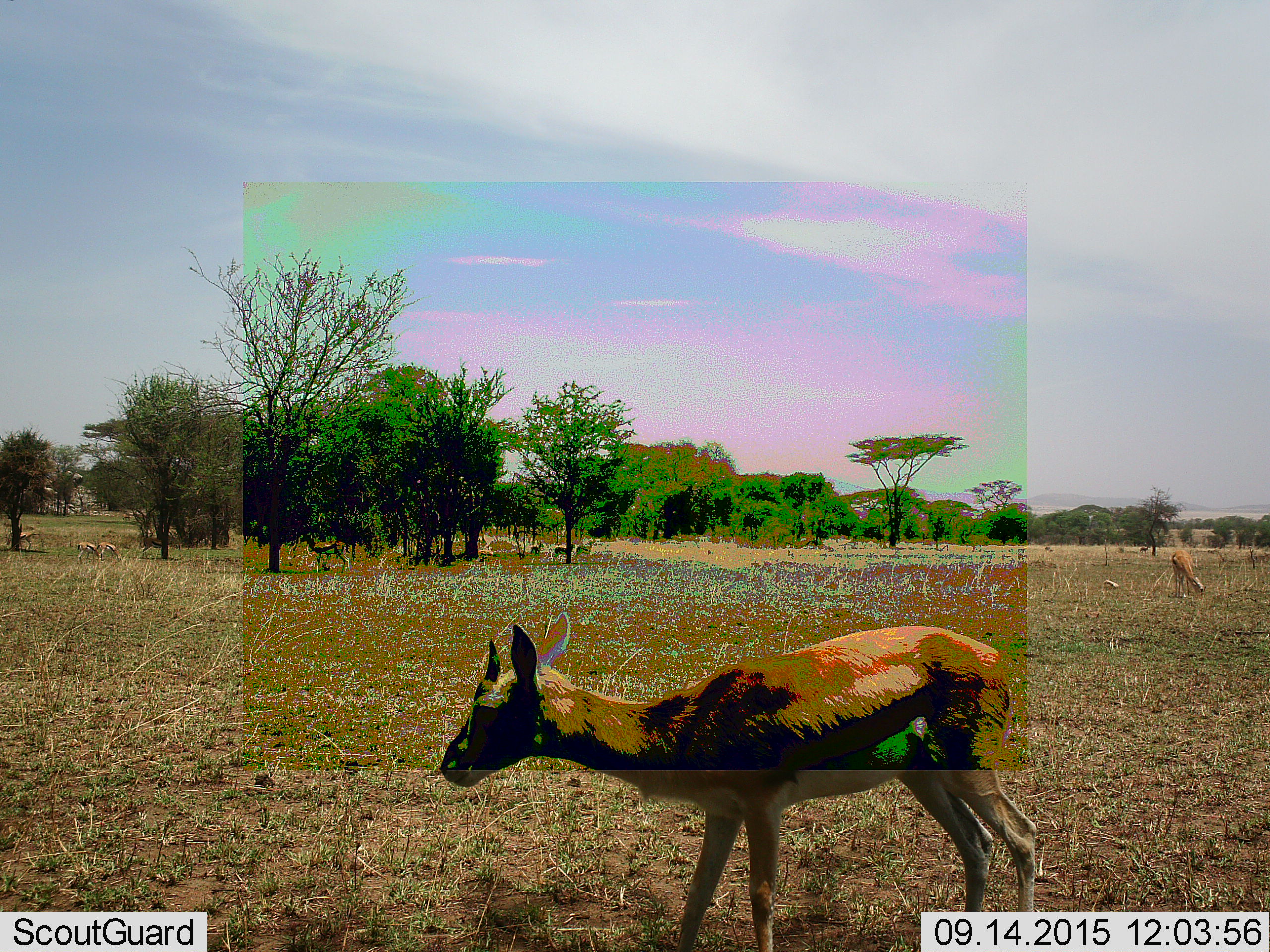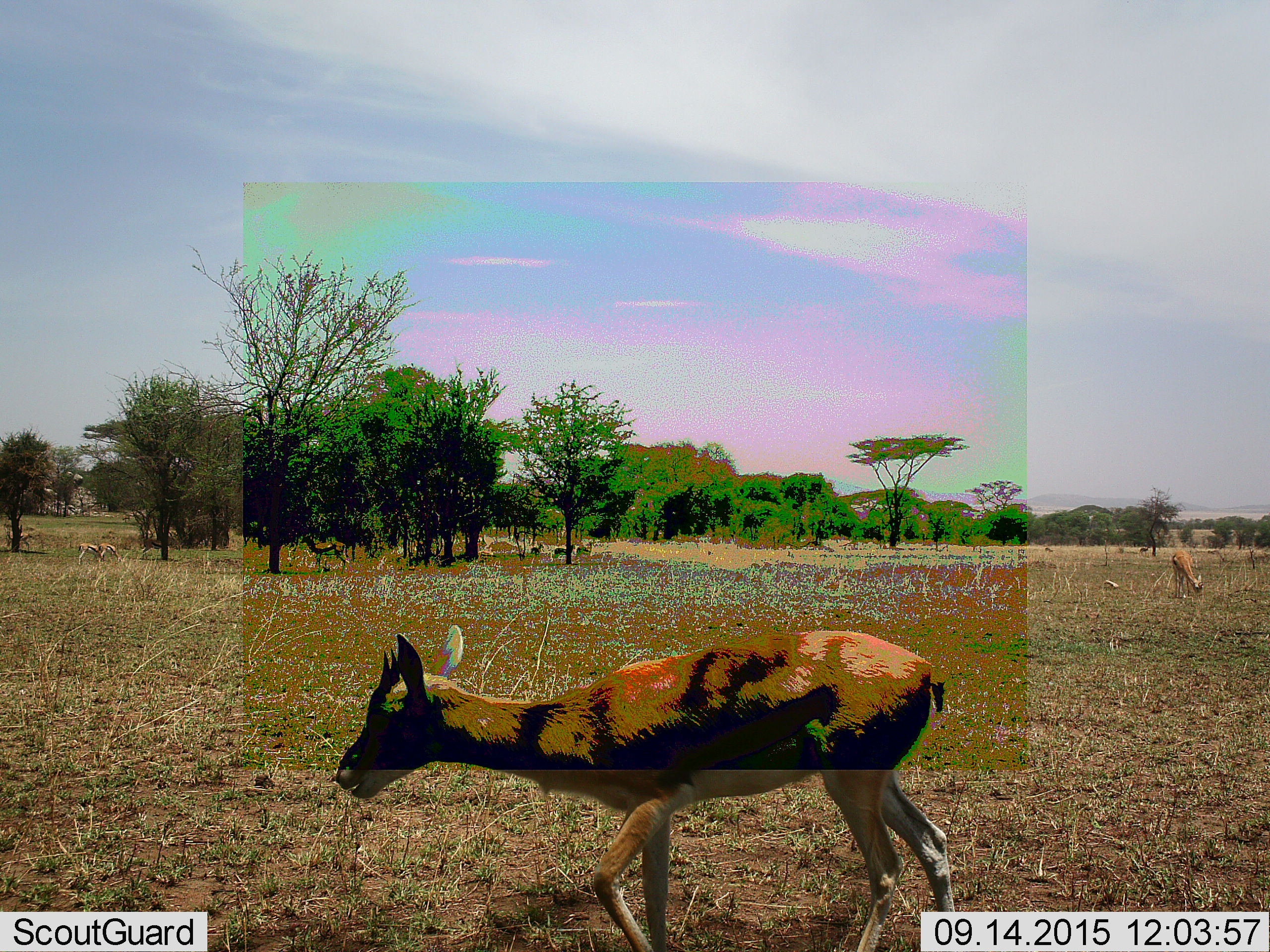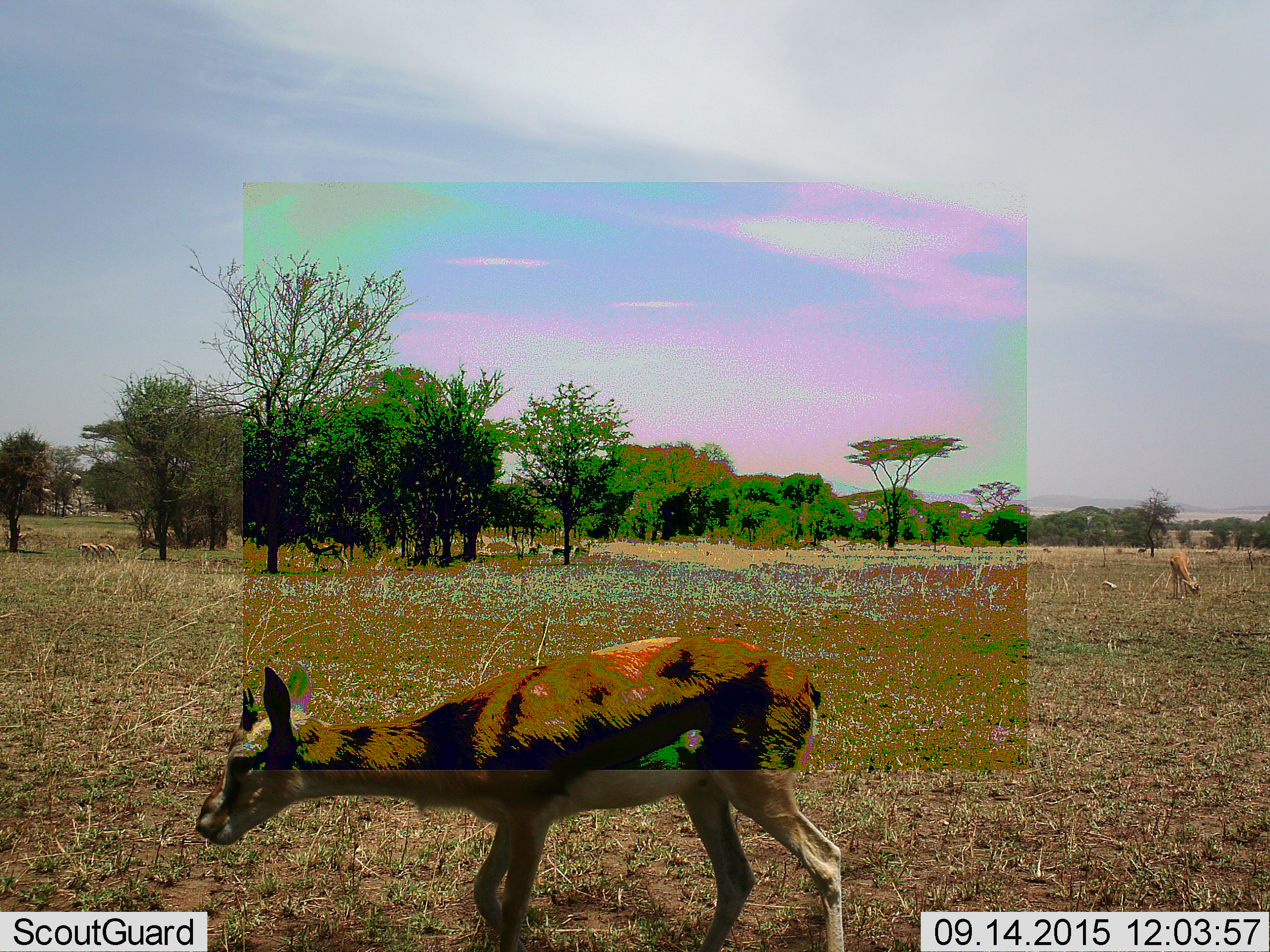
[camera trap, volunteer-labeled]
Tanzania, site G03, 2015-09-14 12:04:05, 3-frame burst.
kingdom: Animalia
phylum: Chordata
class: Mammalia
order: Artiodactyla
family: Bovidae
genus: Eudorcas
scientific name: Eudorcas thomsonii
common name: thomson's gazelle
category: gazellethomsons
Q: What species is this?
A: Gazellethomsons (thomson's gazelle) (Eudorcas thomsonii).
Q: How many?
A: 6.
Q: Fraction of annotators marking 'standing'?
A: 57%.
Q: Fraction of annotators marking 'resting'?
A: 7%.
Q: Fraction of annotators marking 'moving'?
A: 57%.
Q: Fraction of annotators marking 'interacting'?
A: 0%.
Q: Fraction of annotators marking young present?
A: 7%.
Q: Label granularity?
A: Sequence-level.